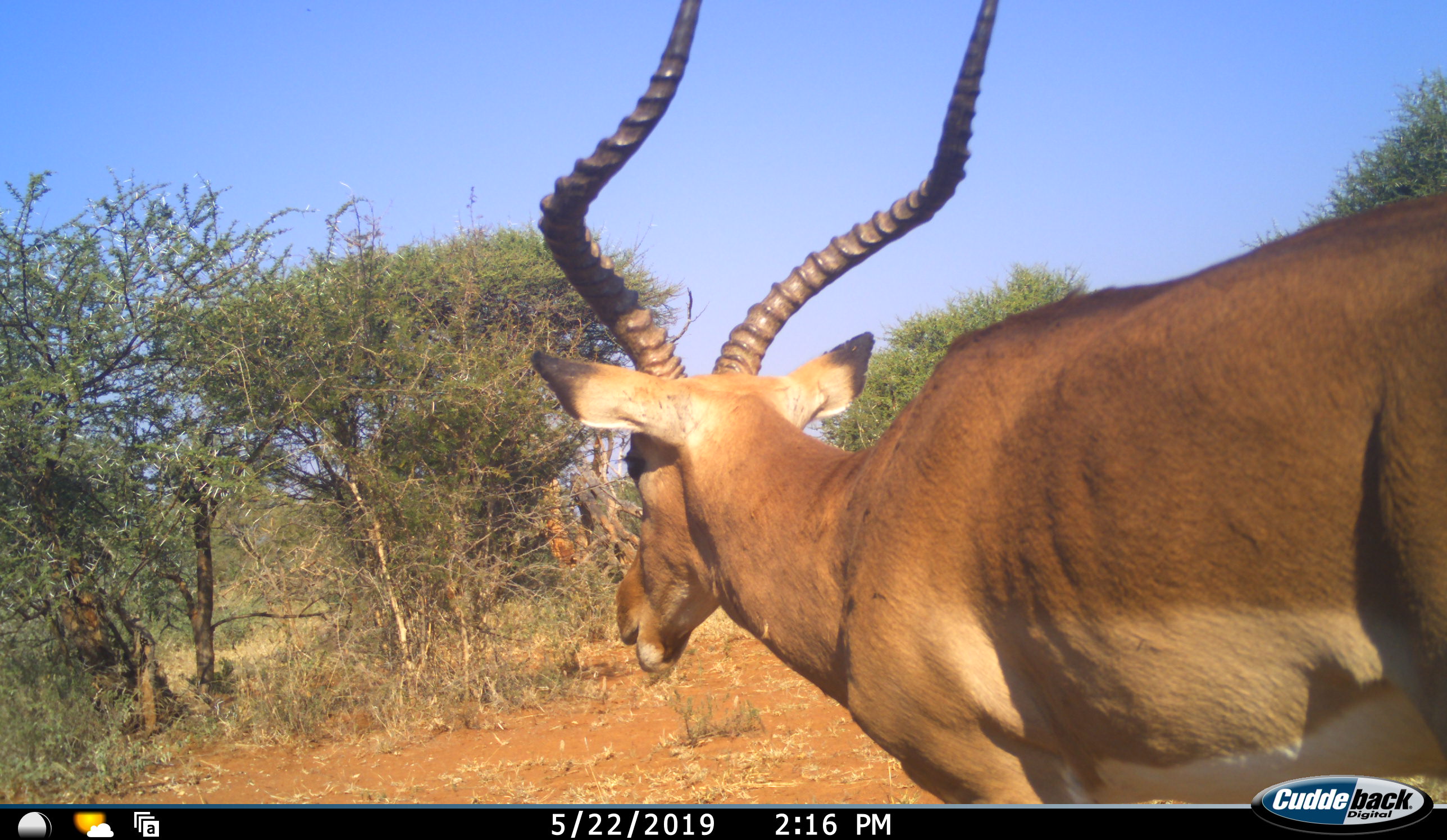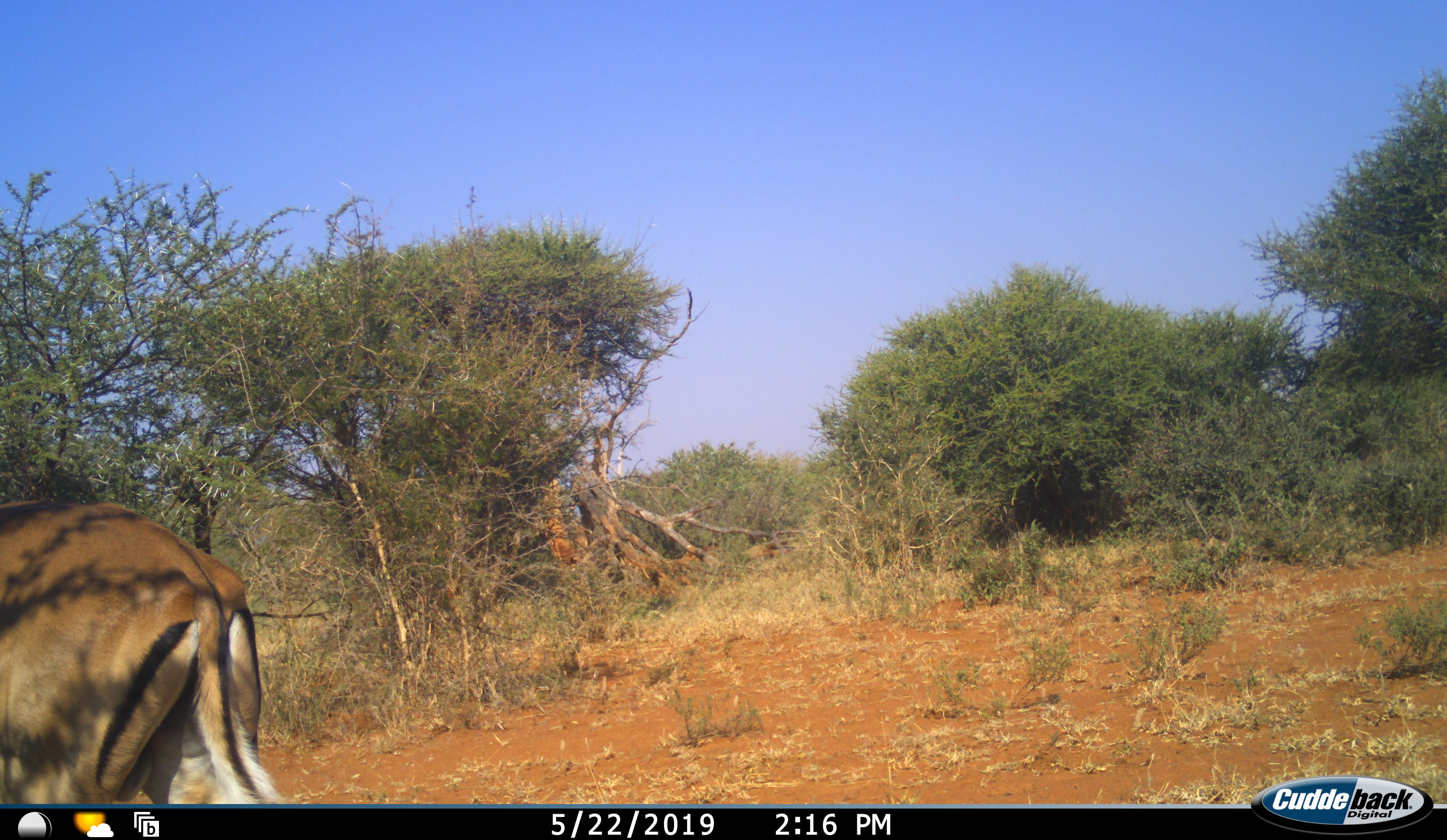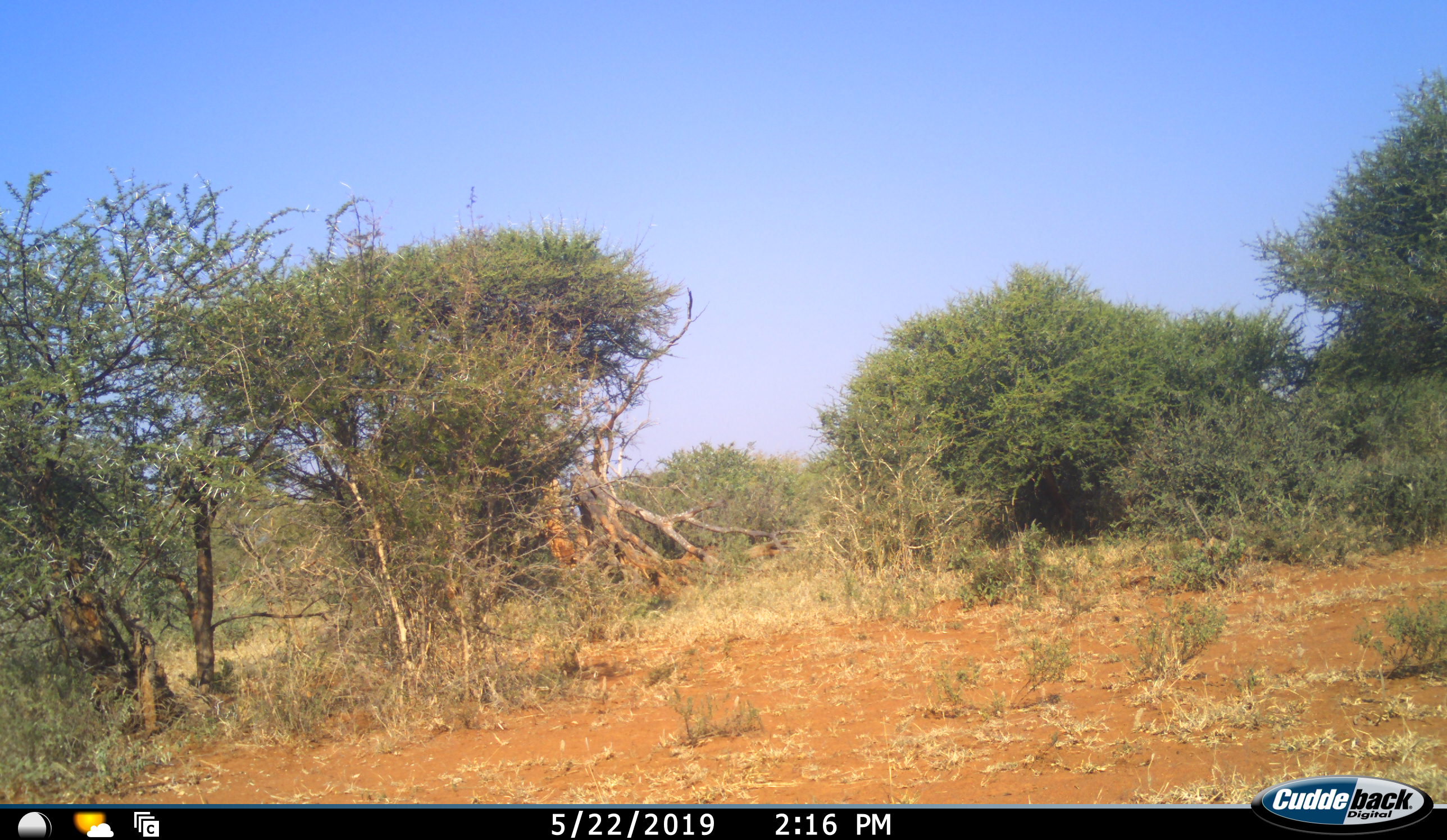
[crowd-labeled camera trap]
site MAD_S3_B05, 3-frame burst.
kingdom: Animalia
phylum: Chordata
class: Mammalia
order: Artiodactyla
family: Bovidae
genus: Aepyceros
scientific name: Aepyceros melampus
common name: impala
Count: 1.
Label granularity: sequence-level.